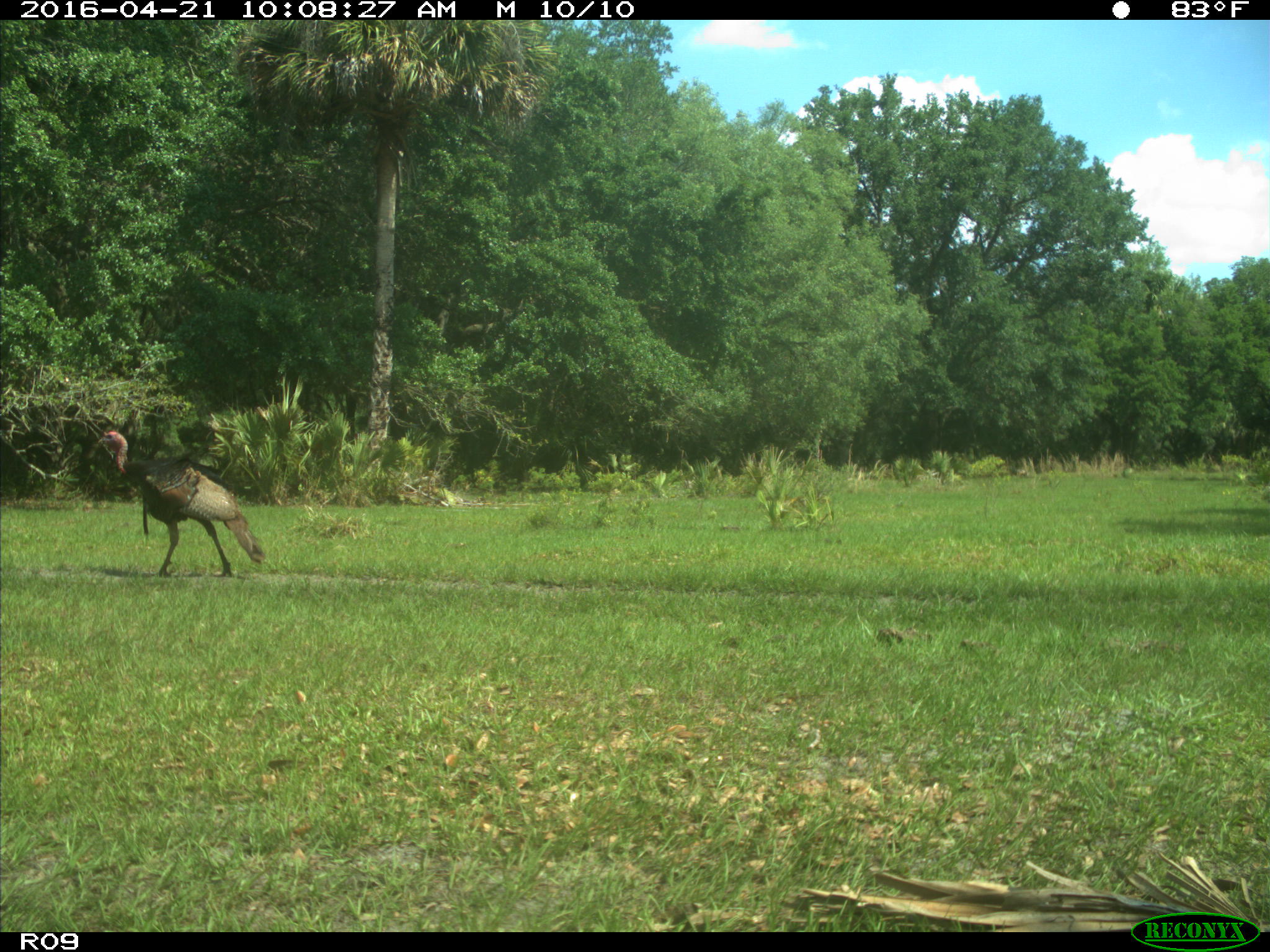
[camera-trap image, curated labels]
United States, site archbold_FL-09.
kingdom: Animalia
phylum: Chordata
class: Aves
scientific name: Aves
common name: birds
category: unidentified bird